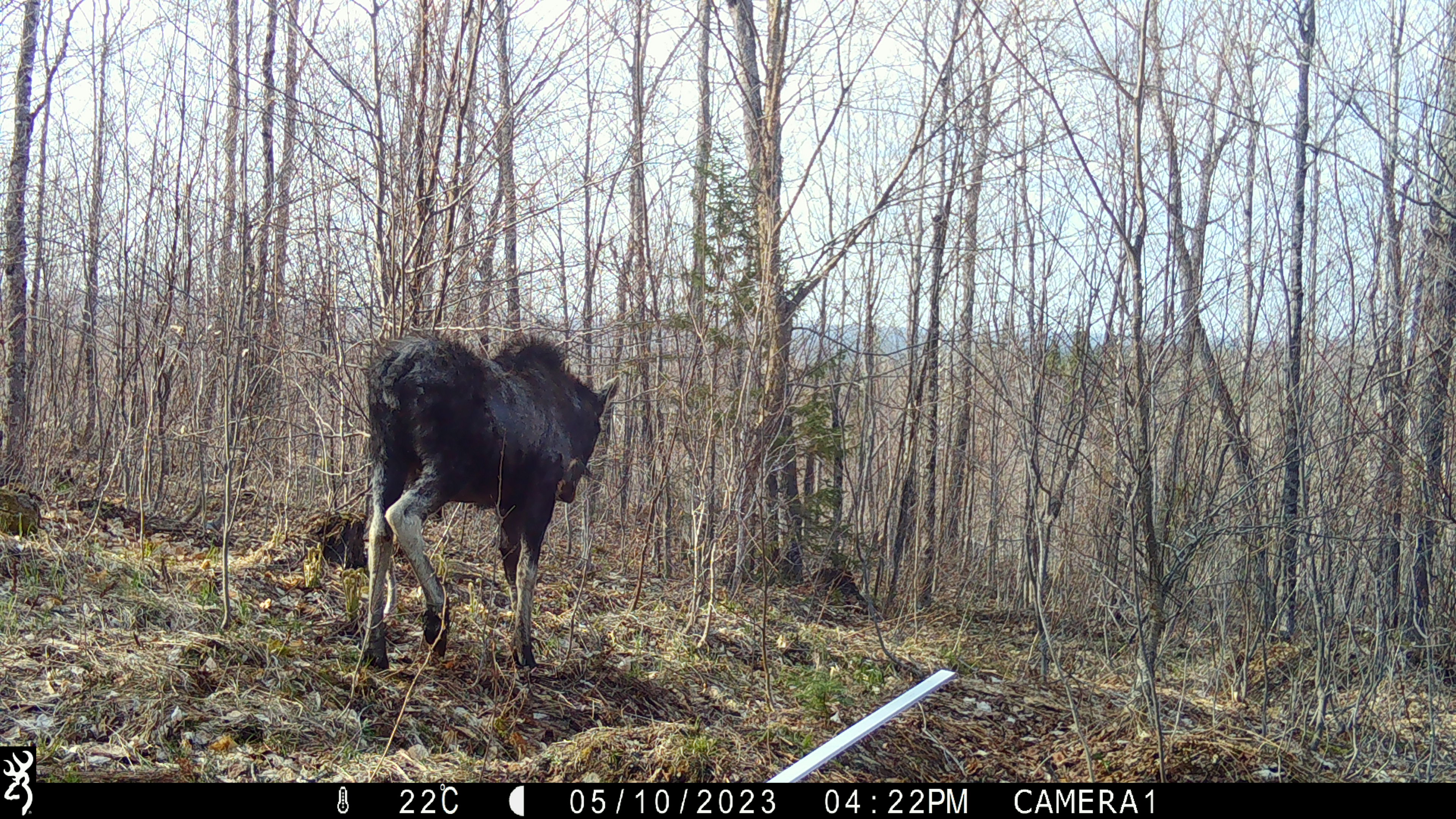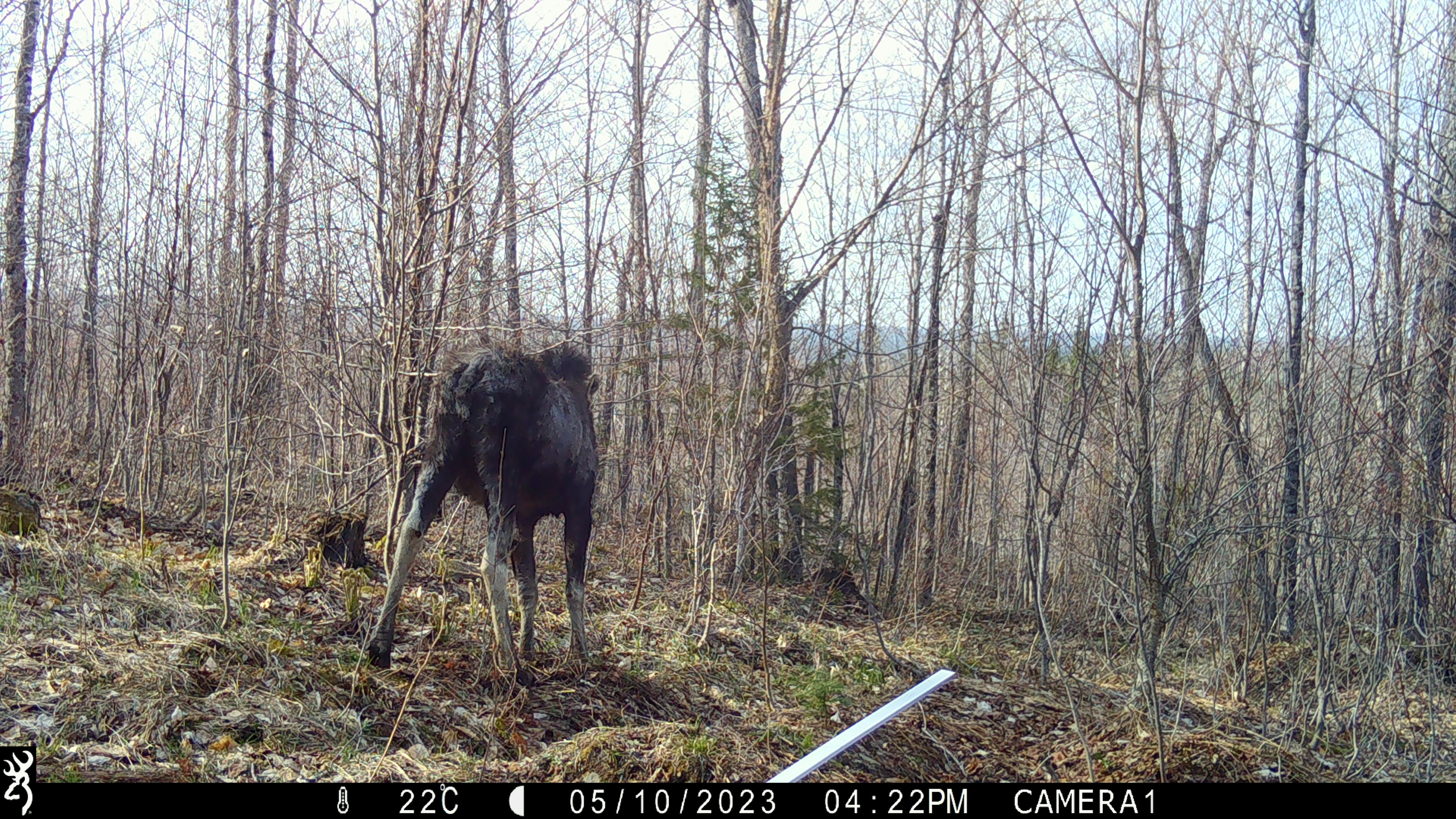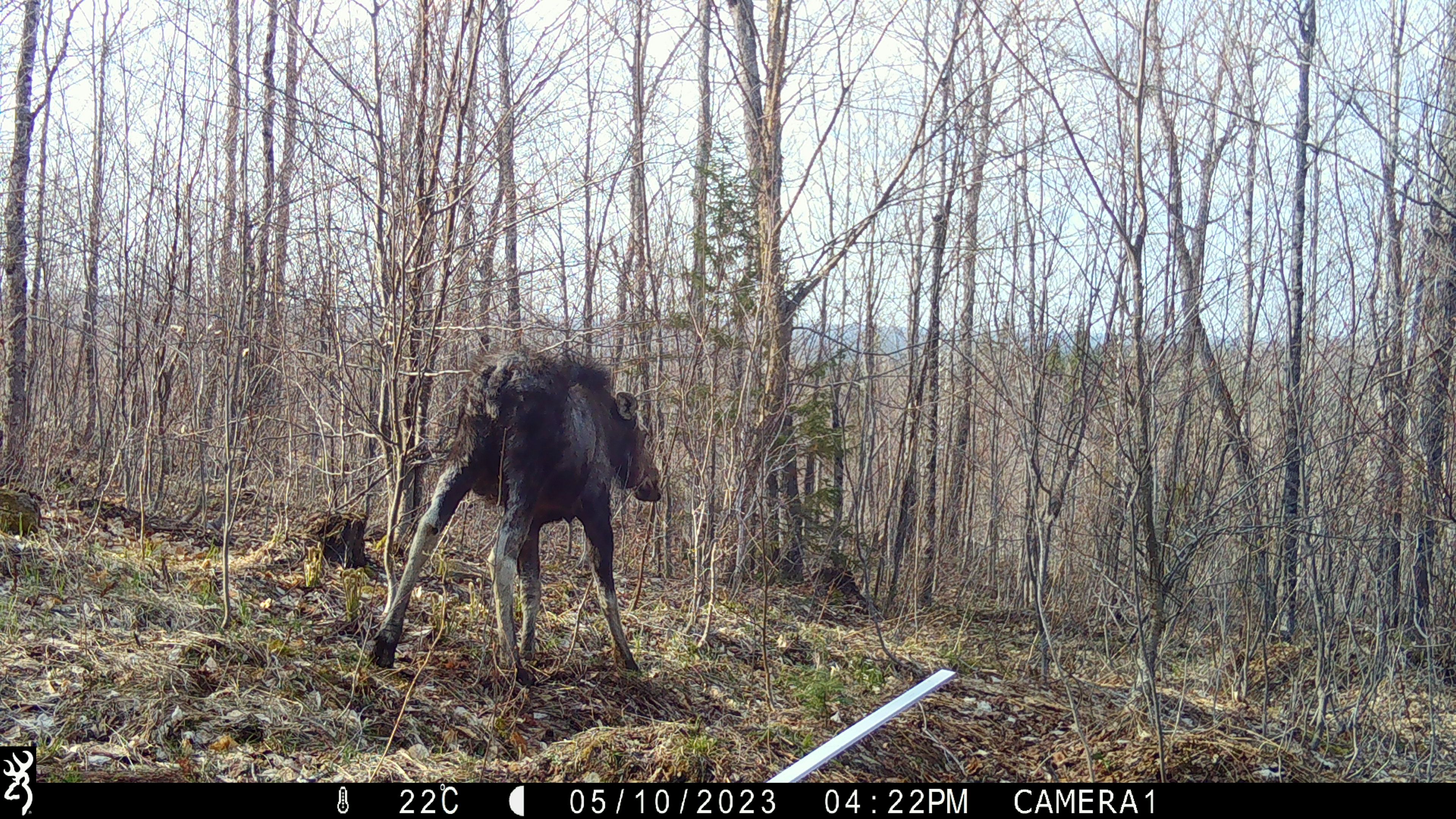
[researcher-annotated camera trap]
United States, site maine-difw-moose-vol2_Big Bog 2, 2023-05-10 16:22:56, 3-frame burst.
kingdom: Animalia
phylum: Chordata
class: Mammalia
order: Artiodactyla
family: Cervidae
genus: Alces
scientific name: Alces alces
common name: moose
Moose (Alces alces).